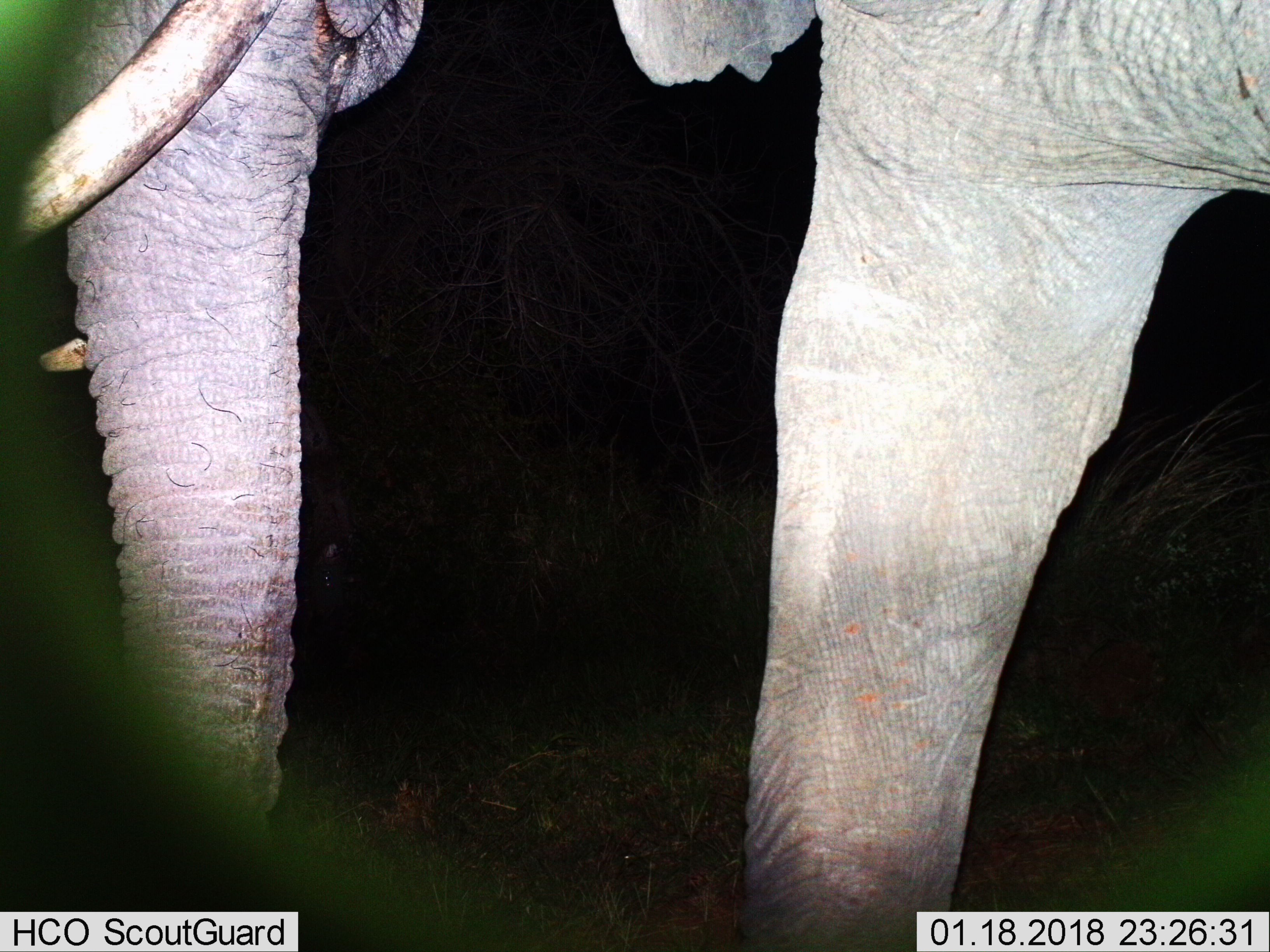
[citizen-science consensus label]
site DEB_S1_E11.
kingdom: Animalia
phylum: Chordata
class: Mammalia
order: Proboscidea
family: Elephantidae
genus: Loxodonta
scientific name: Loxodonta africana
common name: african bush elephant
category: elephant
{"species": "elephant (african bush elephant) (Loxodonta africana)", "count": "1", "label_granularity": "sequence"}